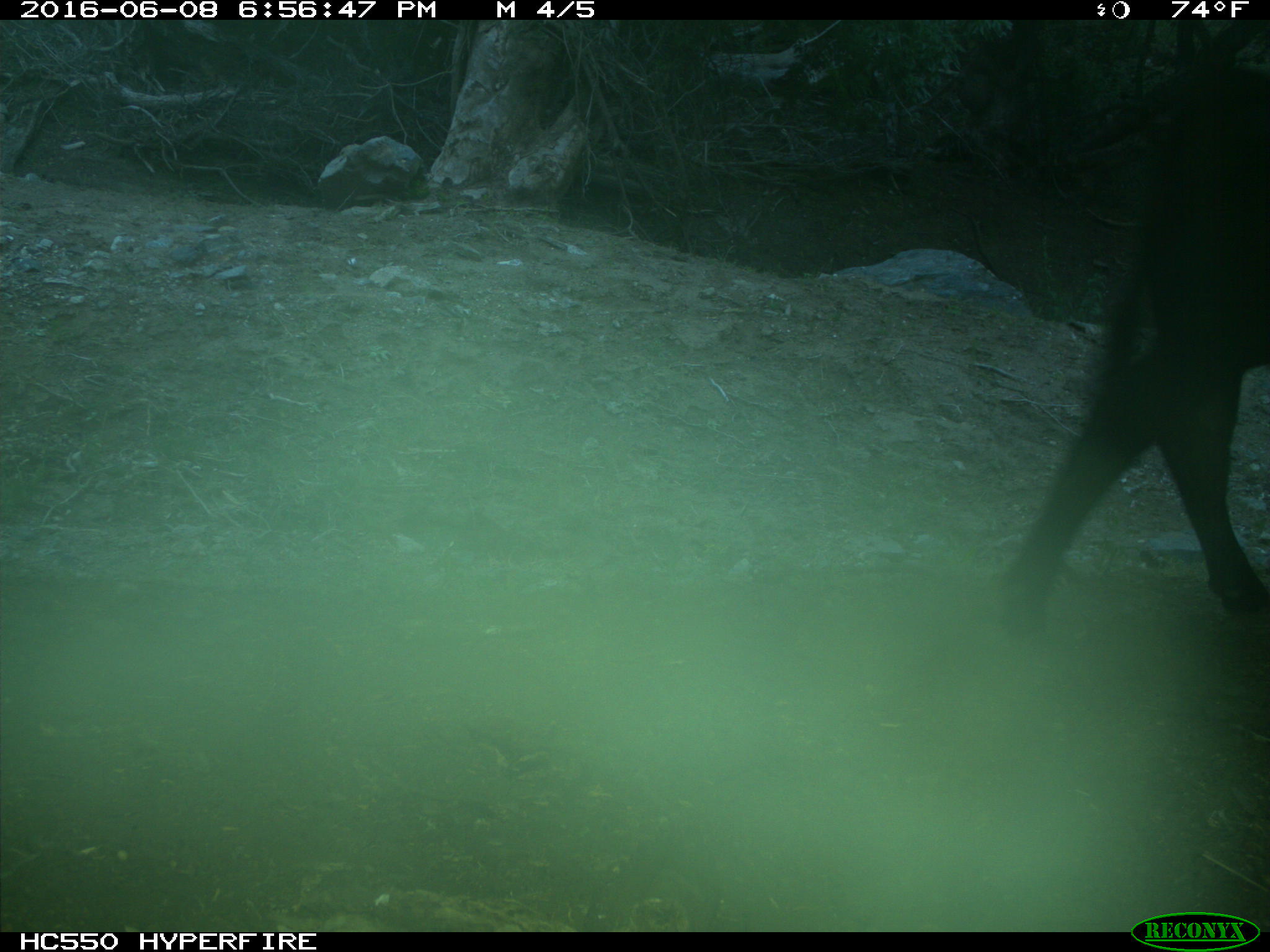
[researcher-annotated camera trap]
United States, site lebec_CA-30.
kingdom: Animalia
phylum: Chordata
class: Mammalia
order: Artiodactyla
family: Bovidae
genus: Bos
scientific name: Bos taurus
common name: domestic cow